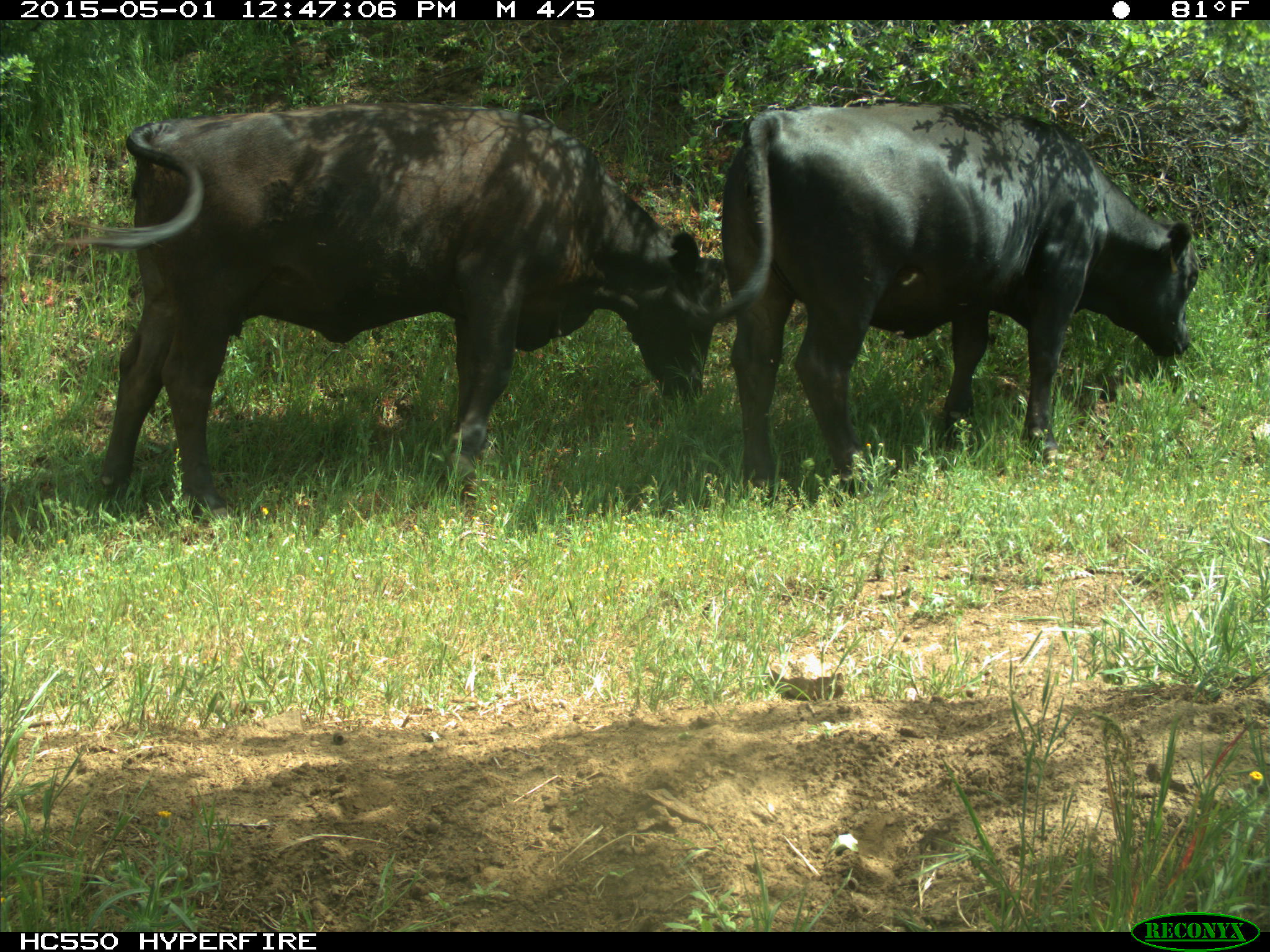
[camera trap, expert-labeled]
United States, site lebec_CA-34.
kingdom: Animalia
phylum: Chordata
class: Mammalia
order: Artiodactyla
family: Bovidae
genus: Bos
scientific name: Bos taurus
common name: domestic cow